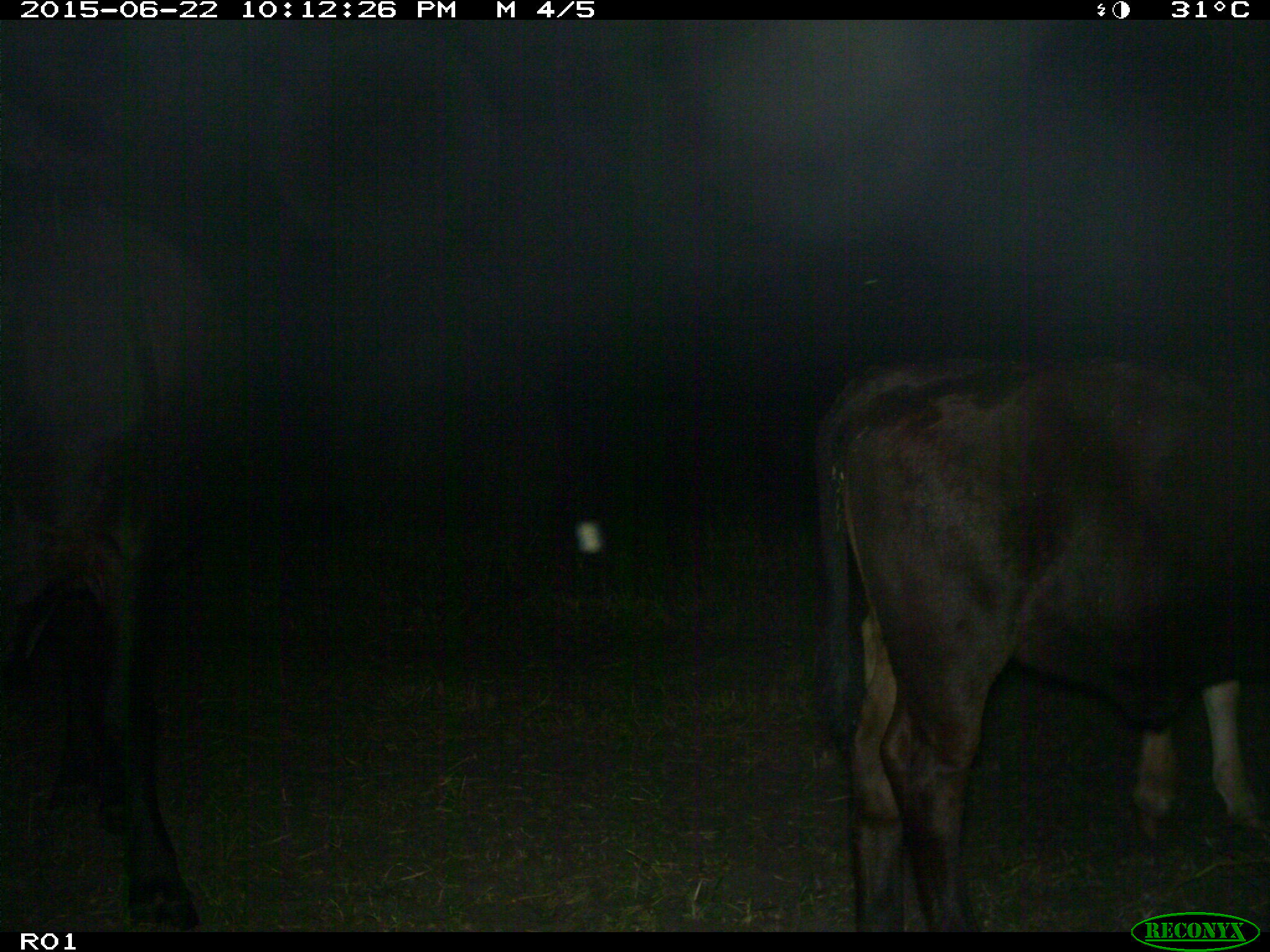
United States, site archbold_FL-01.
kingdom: Animalia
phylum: Chordata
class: Mammalia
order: Artiodactyla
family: Bovidae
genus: Bos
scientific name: Bos taurus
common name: domestic cow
Bos taurus (domestic cow).